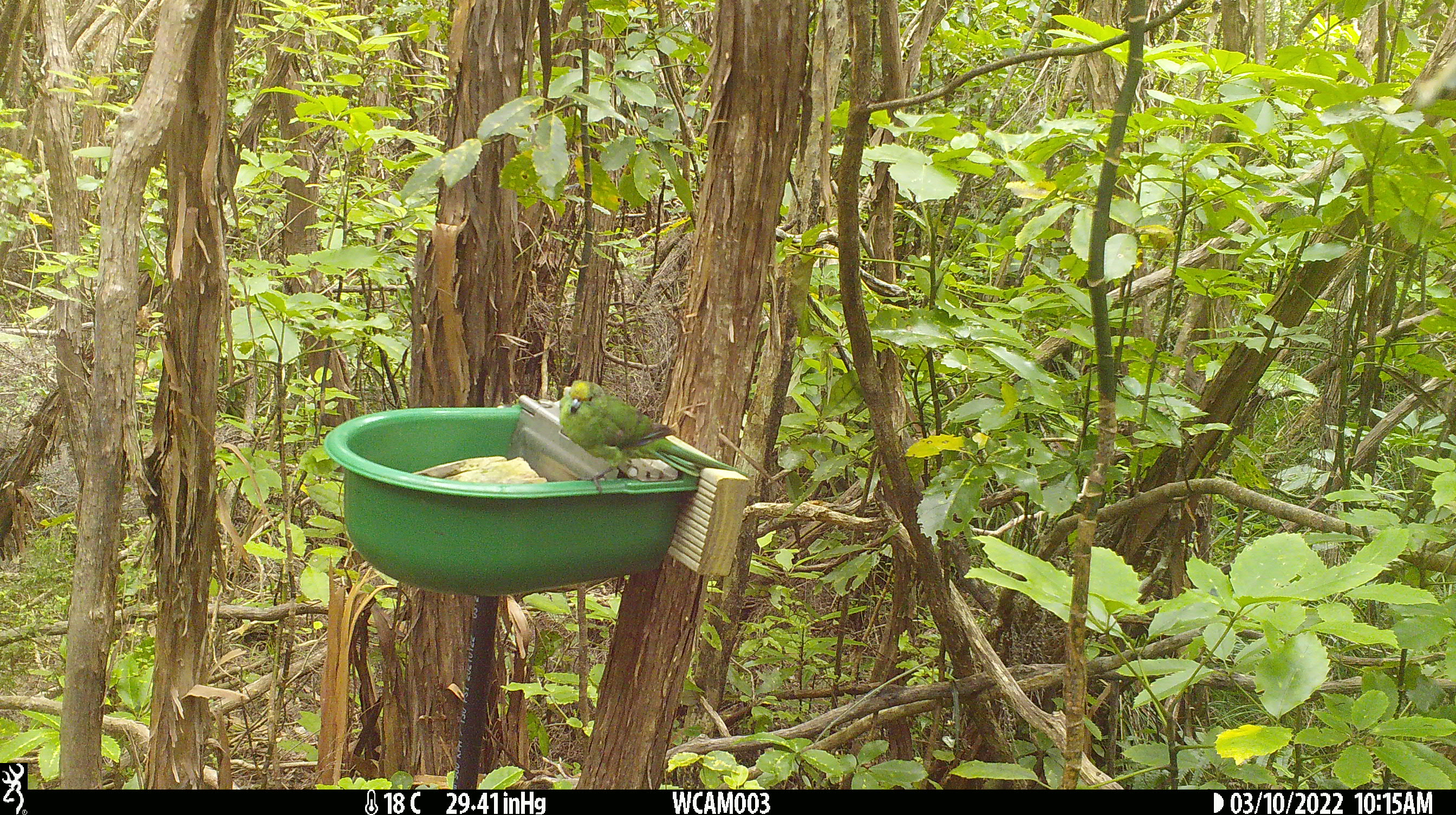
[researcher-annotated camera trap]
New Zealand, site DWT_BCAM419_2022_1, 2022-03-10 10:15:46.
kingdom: Animalia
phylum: Chordata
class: Aves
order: Psittaciformes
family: Psittaculidae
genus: Cyanoramphus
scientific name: Cyanoramphus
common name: parakeet